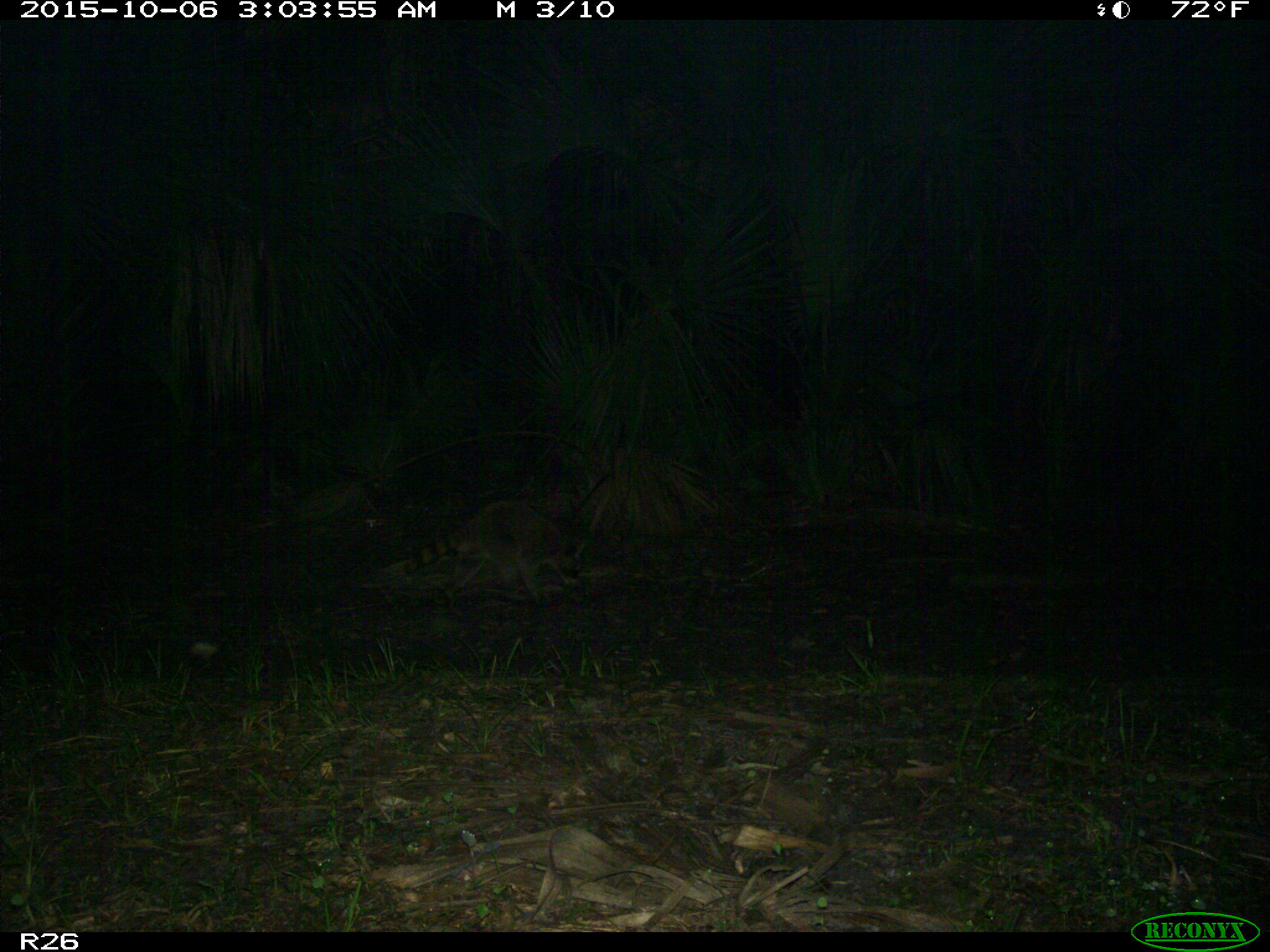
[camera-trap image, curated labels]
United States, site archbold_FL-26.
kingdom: Animalia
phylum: Chordata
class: Mammalia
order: Carnivora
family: Procyonidae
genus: Procyon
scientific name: Procyon lotor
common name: common raccoon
Procyon lotor (common raccoon).